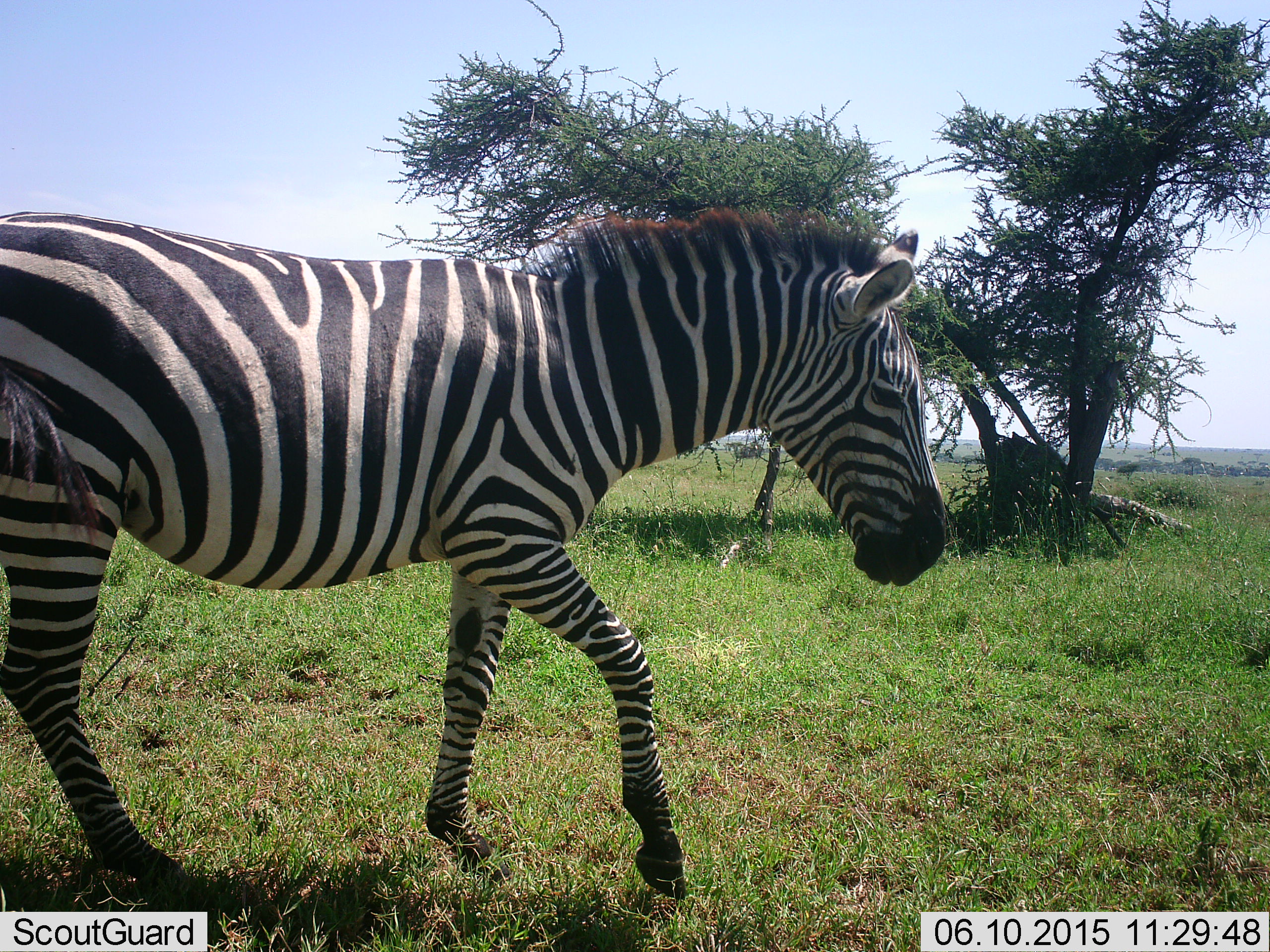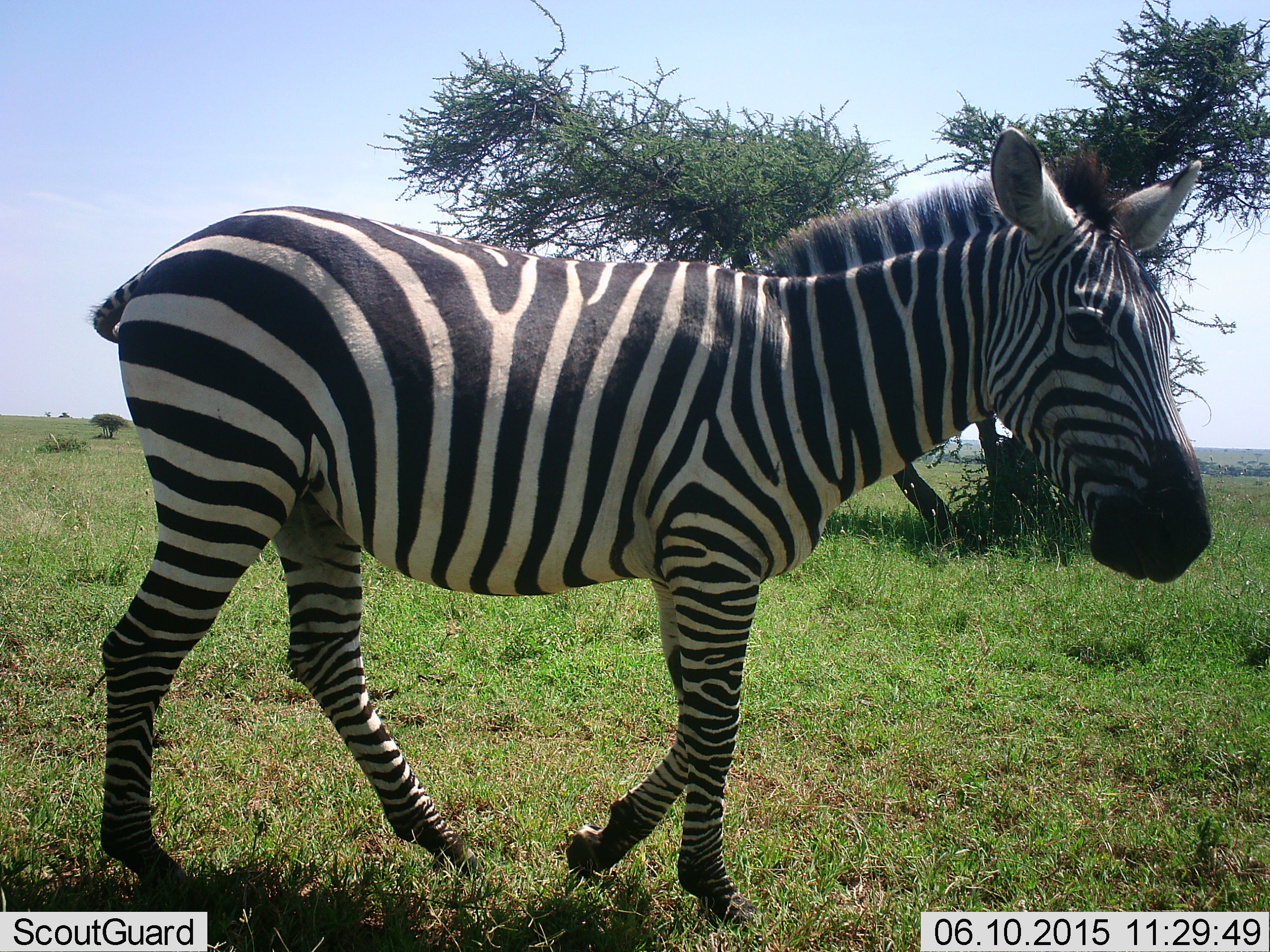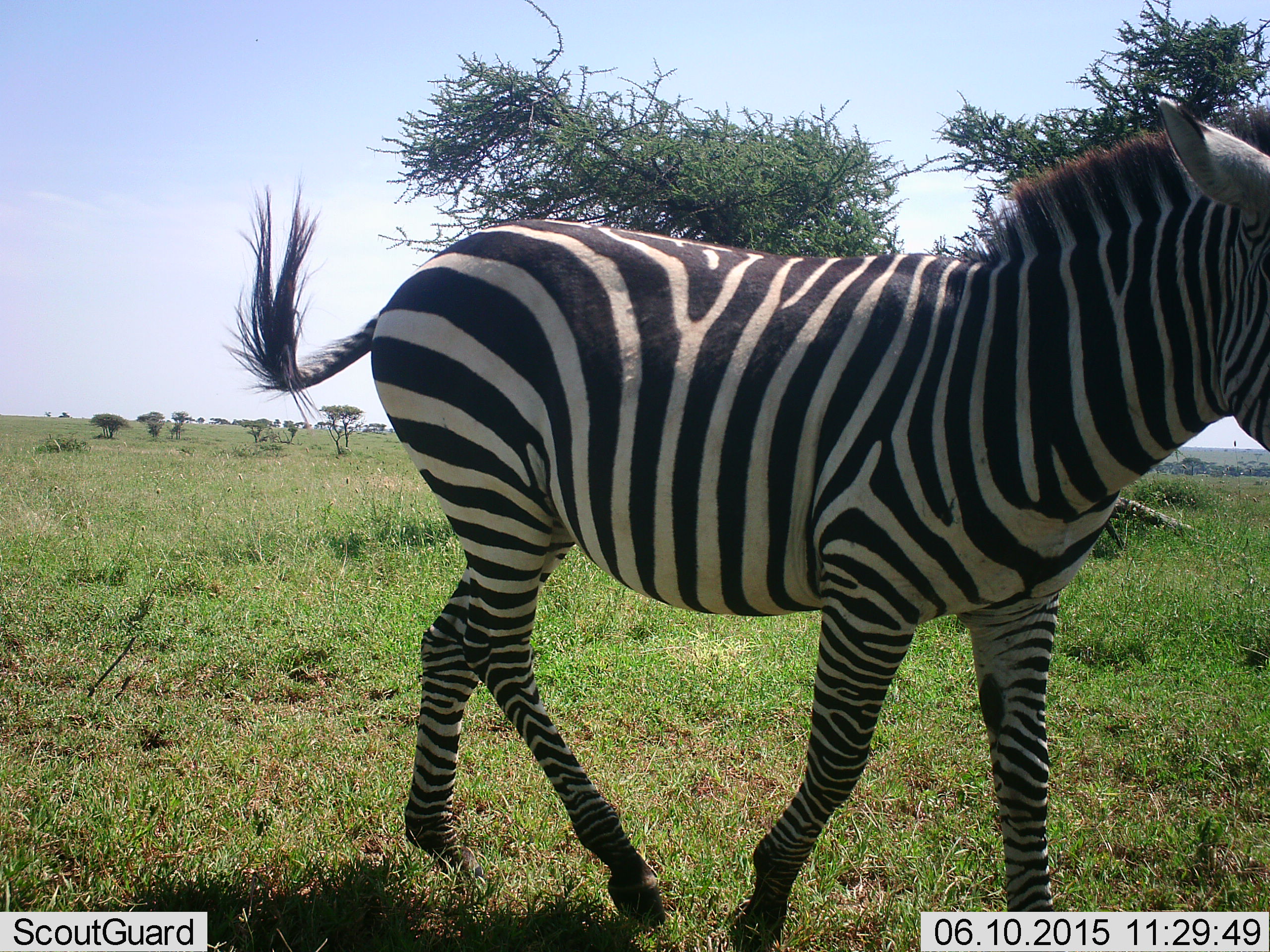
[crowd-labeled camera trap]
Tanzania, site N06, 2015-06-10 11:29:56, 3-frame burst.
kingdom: Animalia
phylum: Chordata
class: Mammalia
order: Perissodactyla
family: Equidae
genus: Equus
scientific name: Equus quagga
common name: plains zebra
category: zebra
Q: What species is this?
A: Zebra (plains zebra) (Equus quagga).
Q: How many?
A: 1.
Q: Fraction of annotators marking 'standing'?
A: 10%.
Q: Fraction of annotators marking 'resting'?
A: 0%.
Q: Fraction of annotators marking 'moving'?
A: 100%.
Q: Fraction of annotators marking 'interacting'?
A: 0%.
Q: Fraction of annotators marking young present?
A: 0%.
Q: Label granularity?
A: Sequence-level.